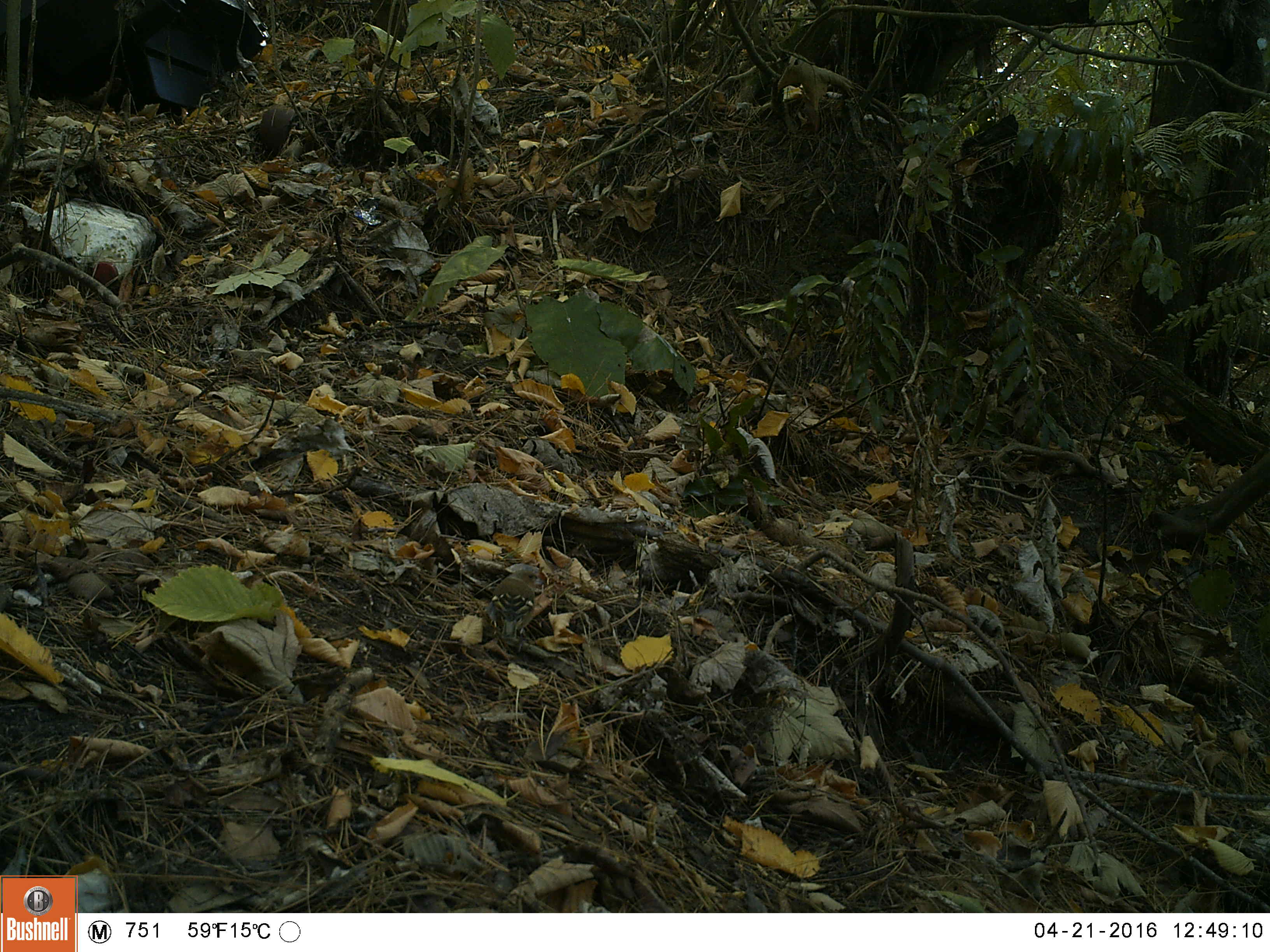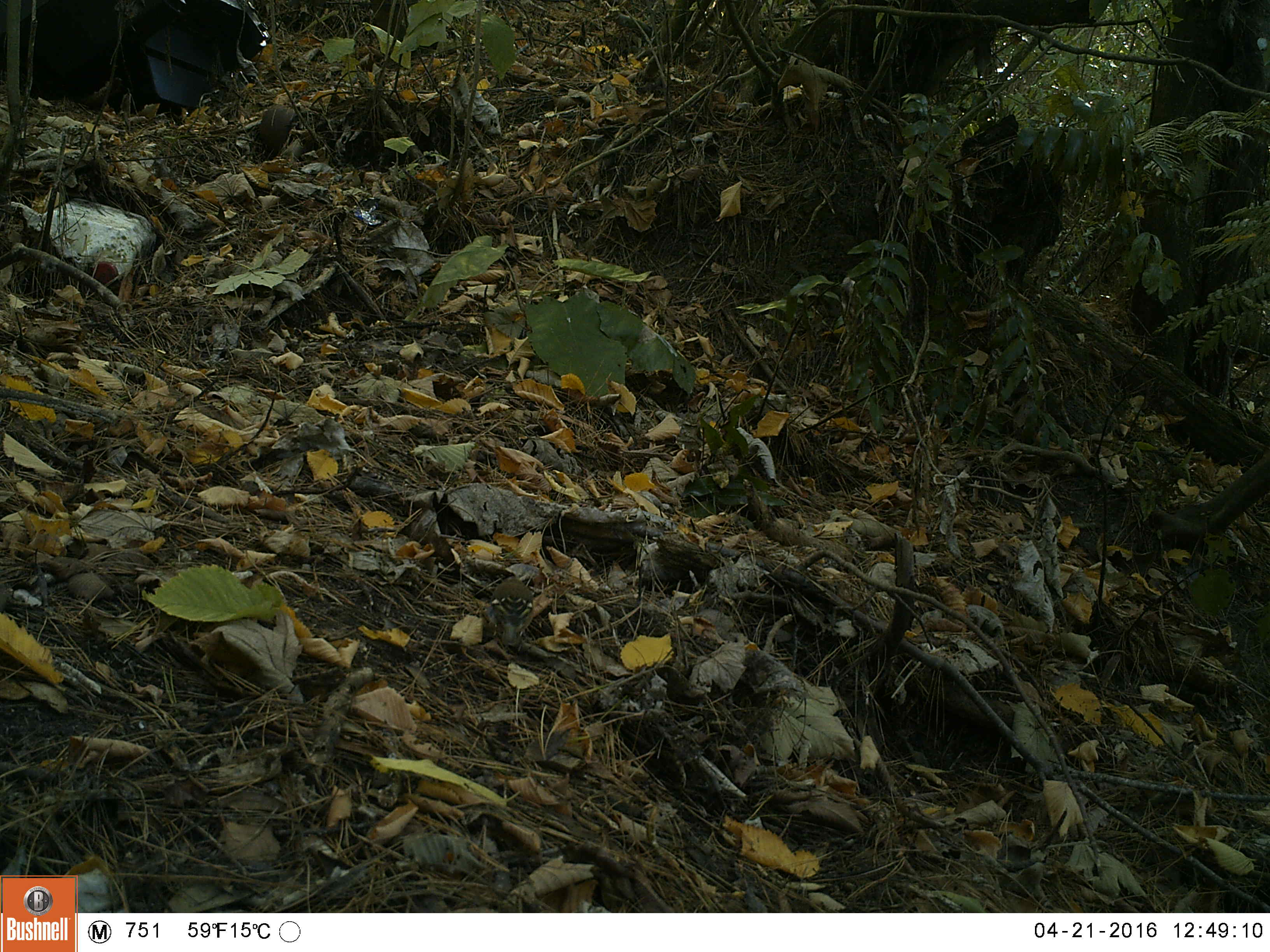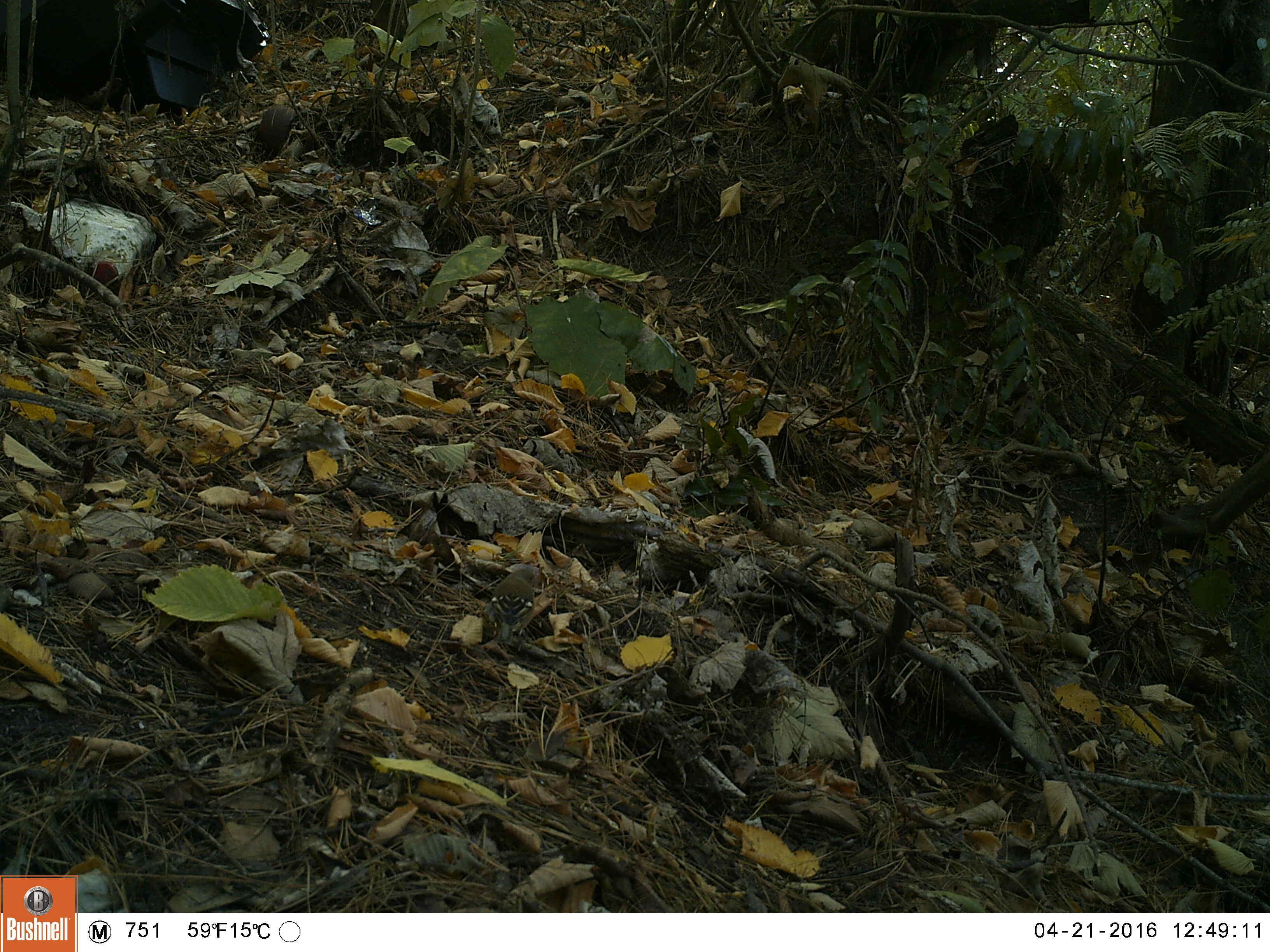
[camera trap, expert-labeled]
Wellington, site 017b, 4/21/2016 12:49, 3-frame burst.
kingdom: Animalia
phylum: Chordata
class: Aves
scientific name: Aves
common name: bird